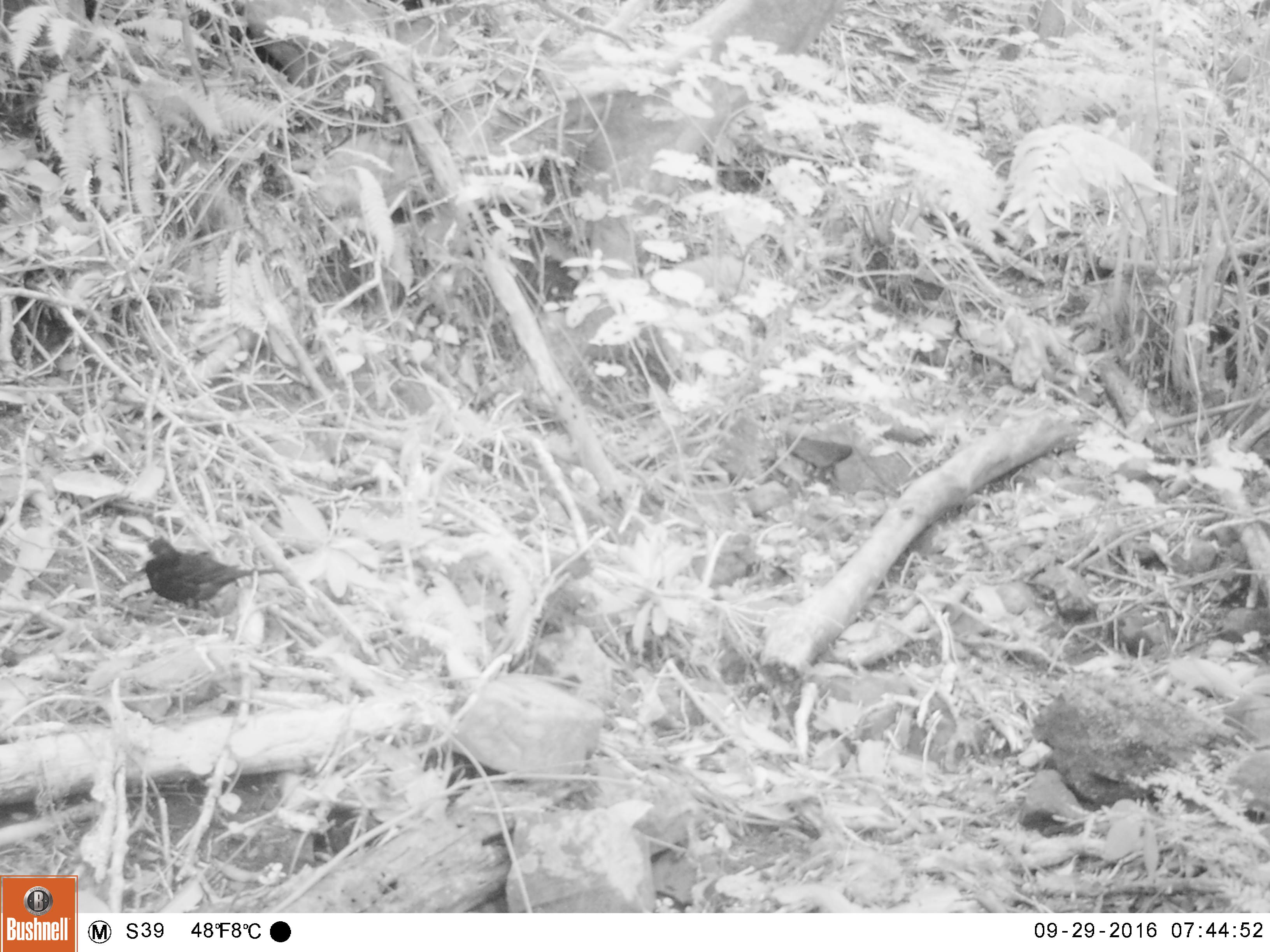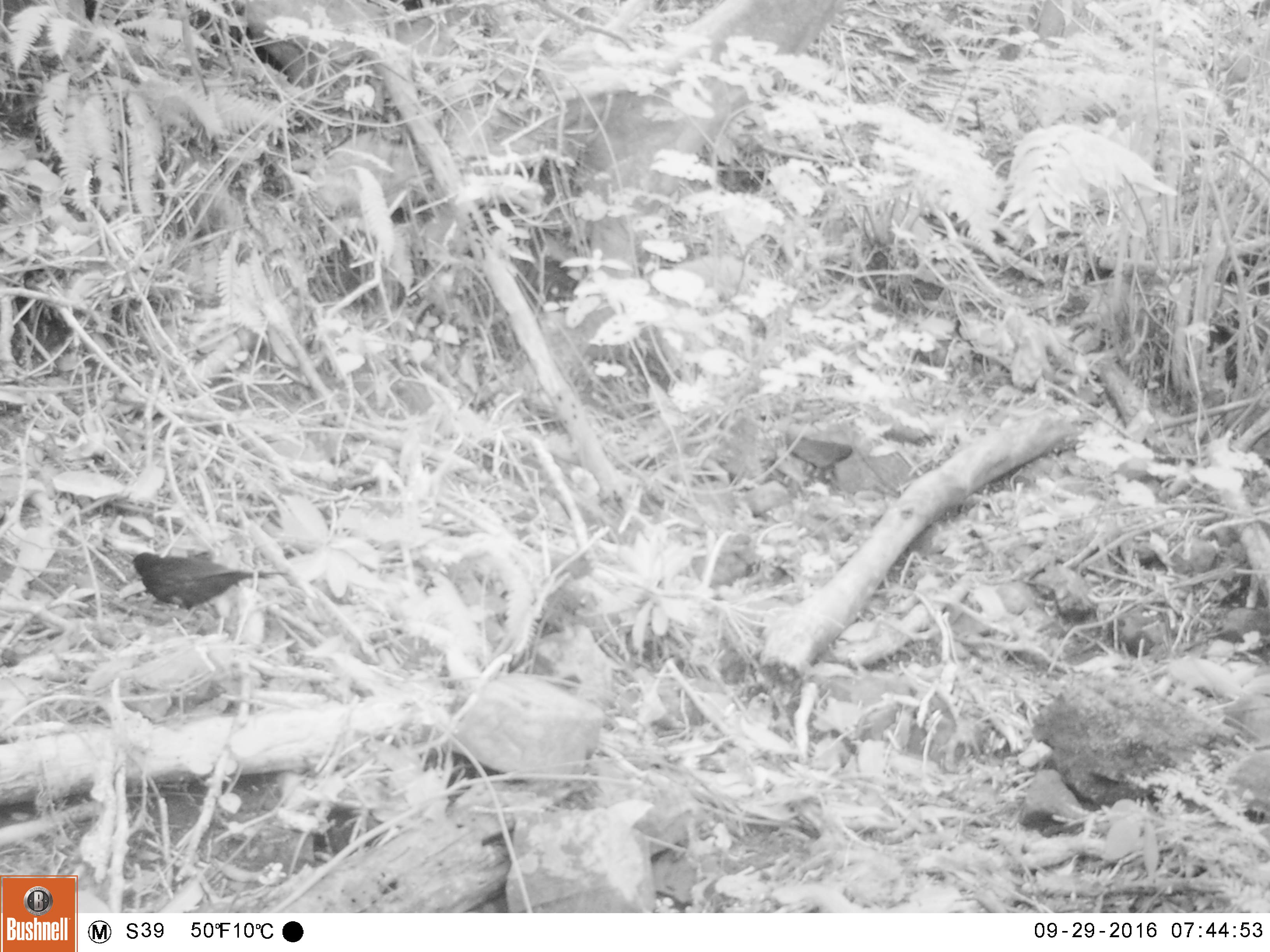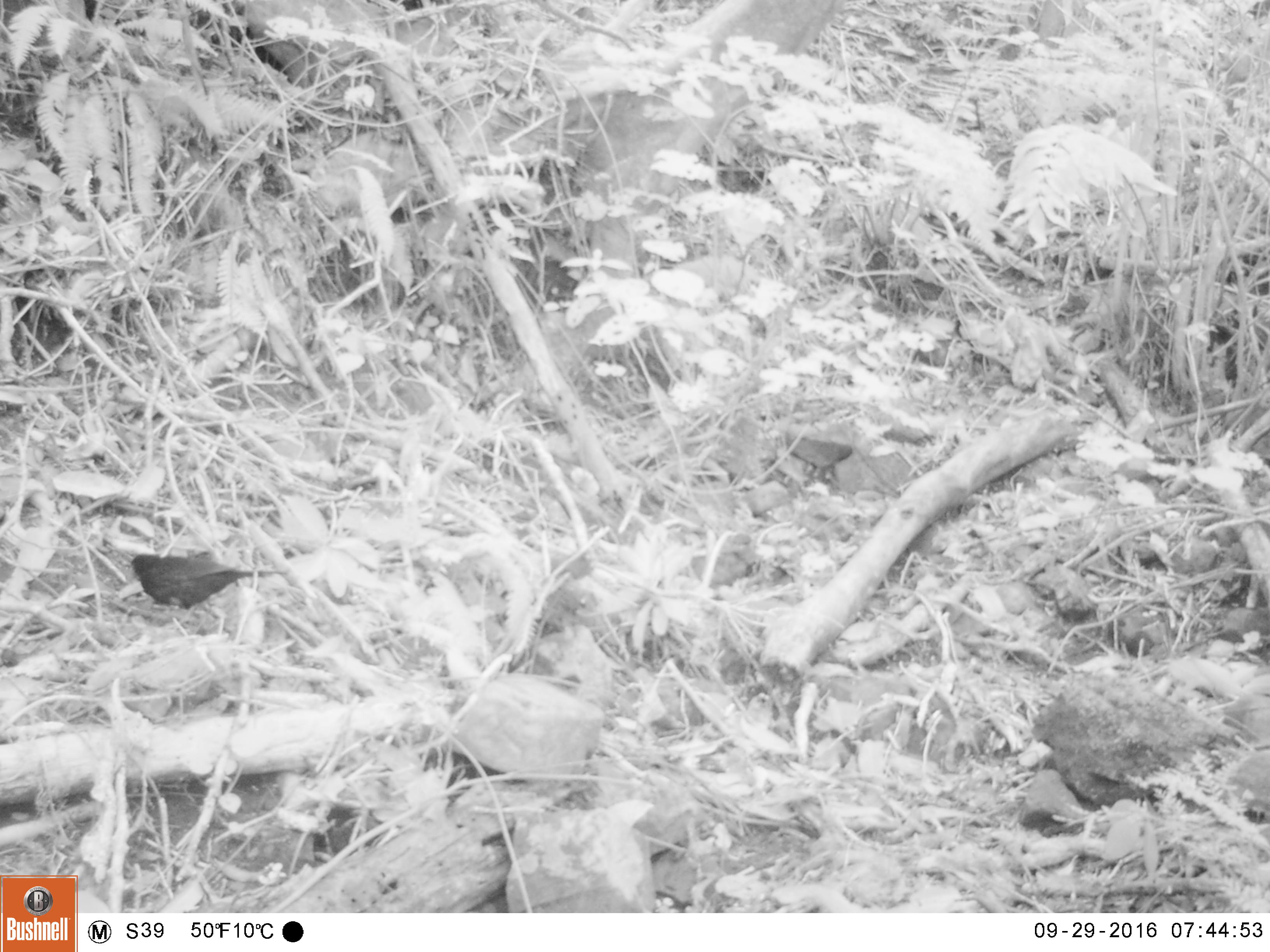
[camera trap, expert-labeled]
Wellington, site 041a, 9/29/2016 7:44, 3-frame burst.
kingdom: Animalia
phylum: Chordata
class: Aves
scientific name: Aves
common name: bird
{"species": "bird (Aves)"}